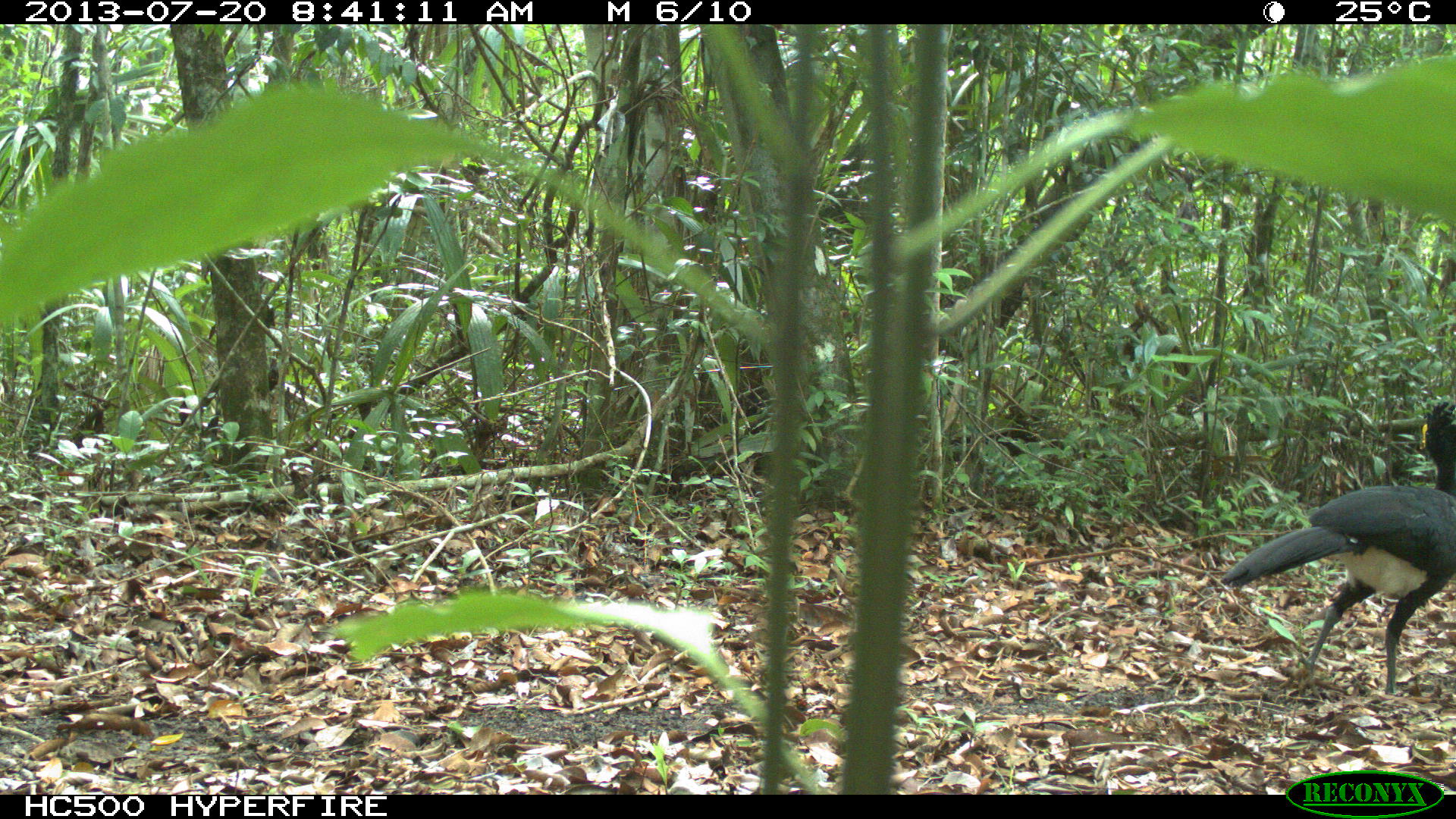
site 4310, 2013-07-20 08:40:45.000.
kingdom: Animalia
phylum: Chordata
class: Aves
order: Galliformes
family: Cracidae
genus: Crax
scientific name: Crax rubra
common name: great curassow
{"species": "Crax rubra (great curassow)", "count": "1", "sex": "male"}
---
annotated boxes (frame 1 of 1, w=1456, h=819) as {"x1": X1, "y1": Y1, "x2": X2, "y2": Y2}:
crax rubra: {"x1": 1219, "y1": 483, "x2": 1456, "y2": 694}